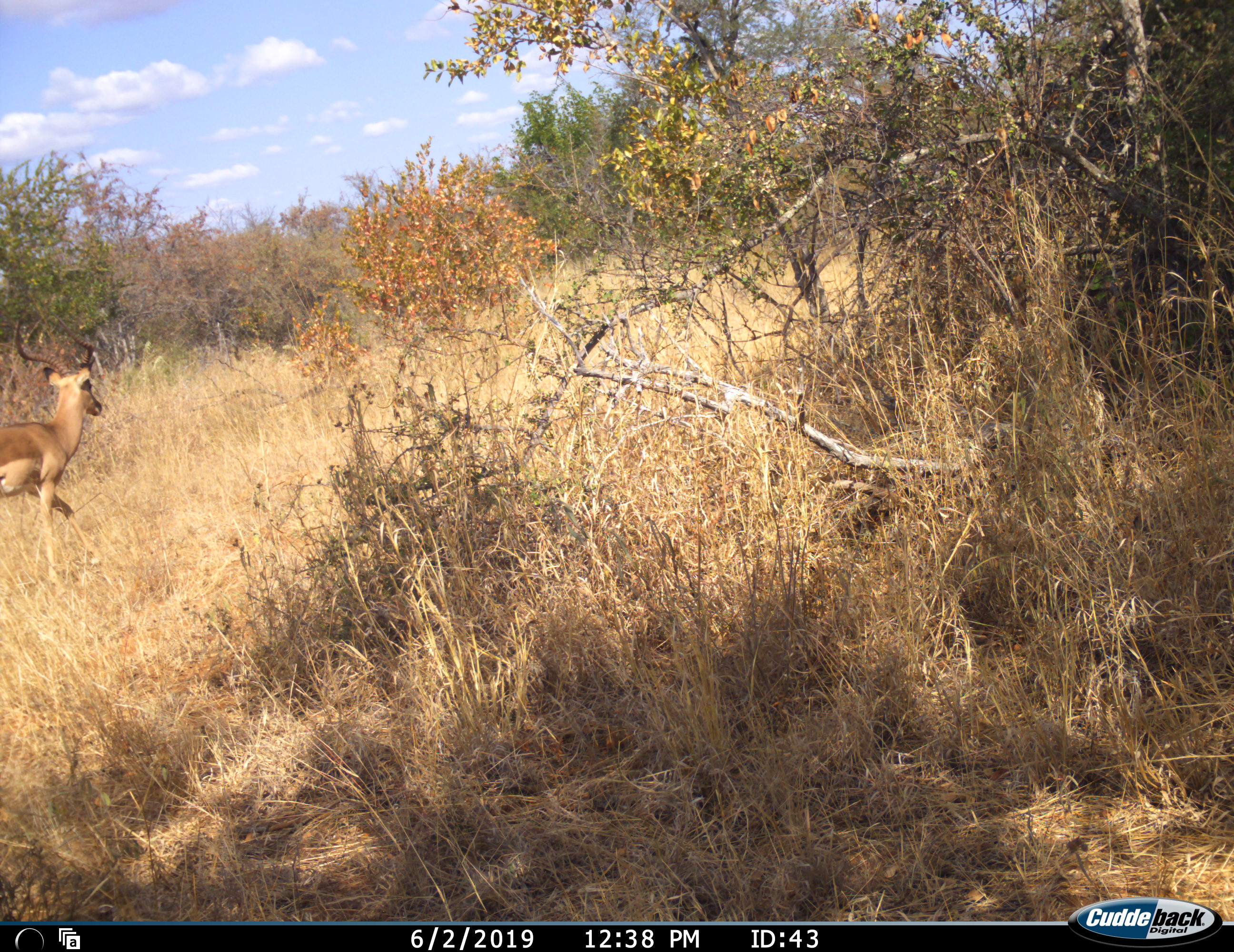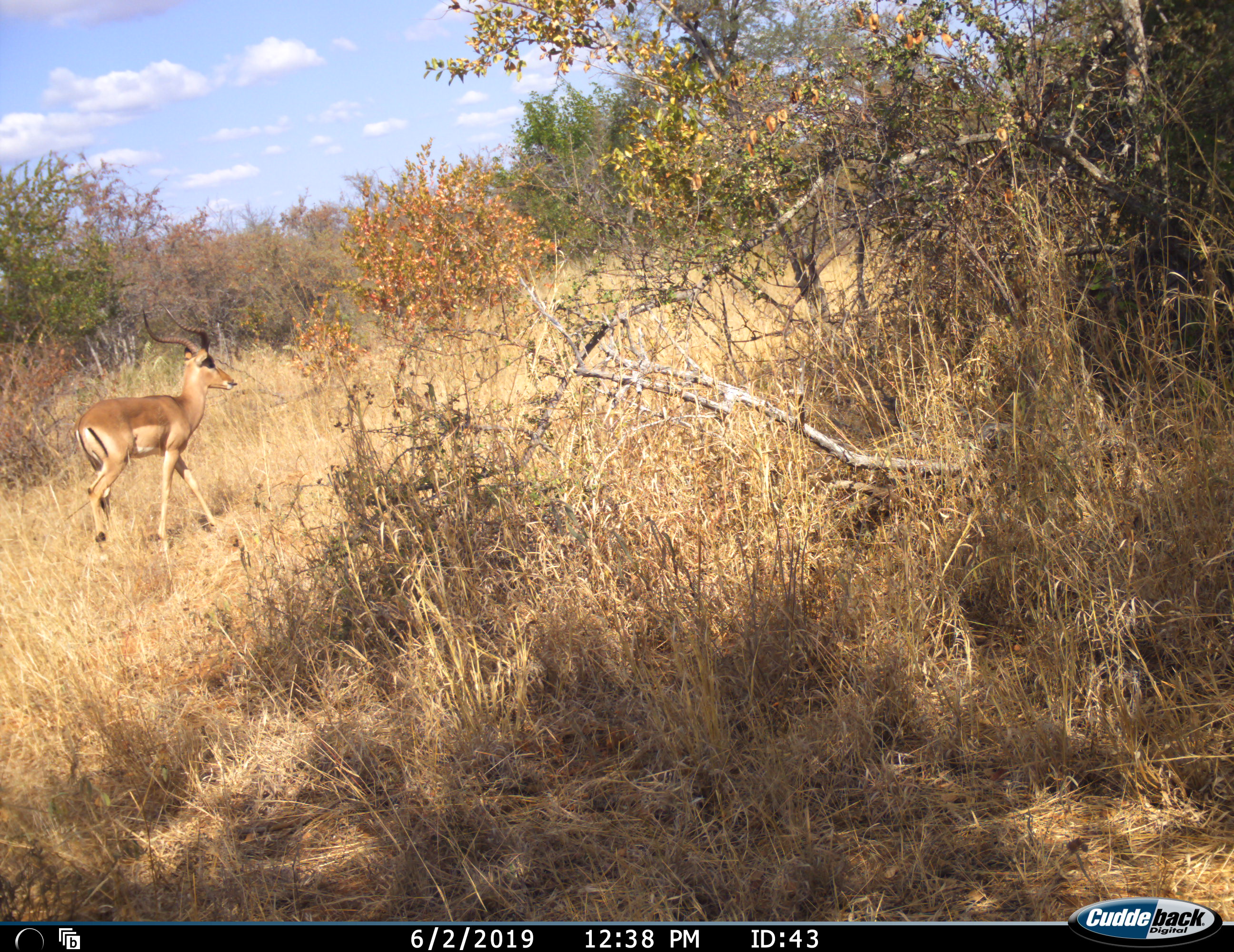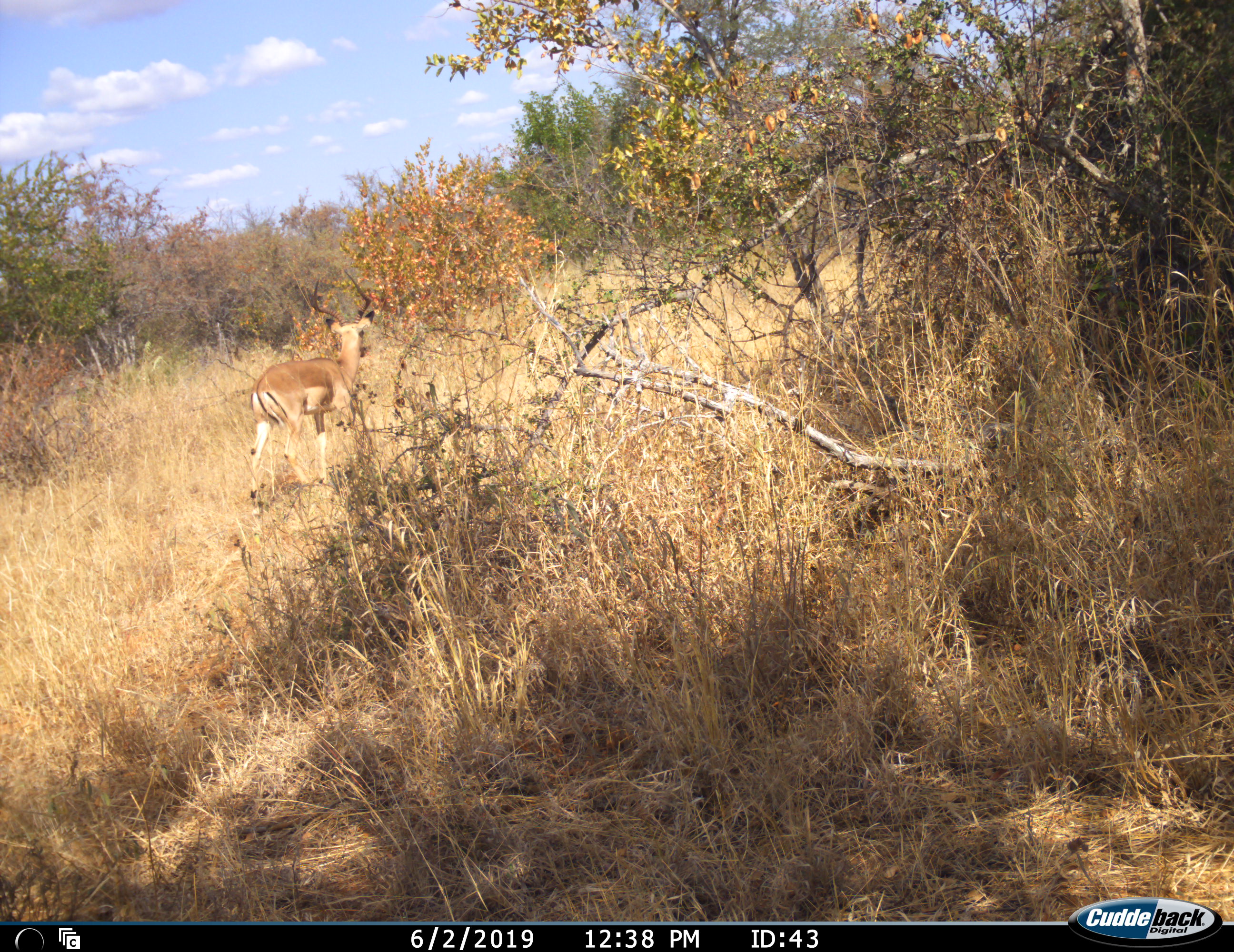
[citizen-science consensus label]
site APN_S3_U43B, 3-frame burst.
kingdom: Animalia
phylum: Chordata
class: Mammalia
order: Artiodactyla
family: Bovidae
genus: Aepyceros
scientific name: Aepyceros melampus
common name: impala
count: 1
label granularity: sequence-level